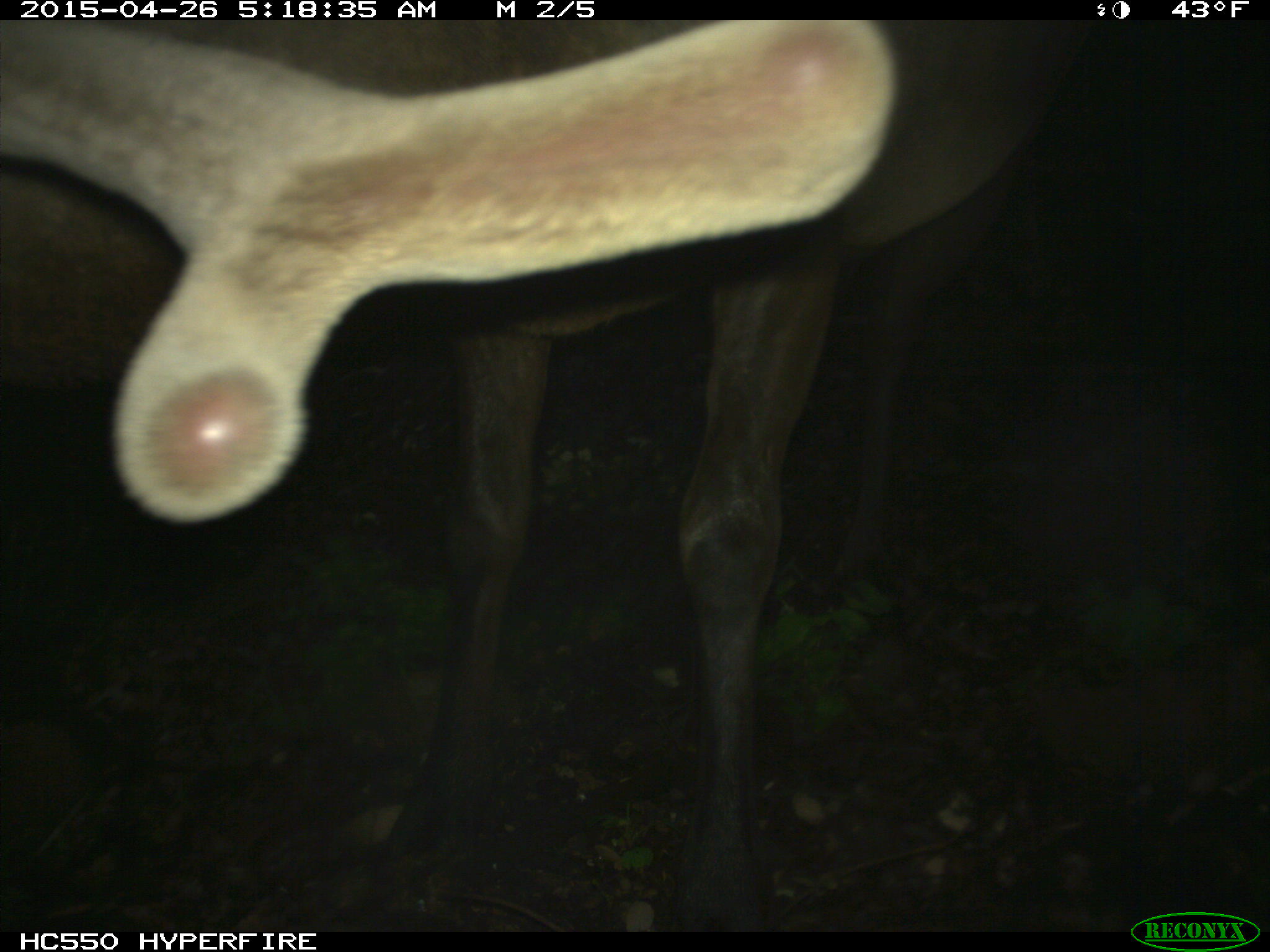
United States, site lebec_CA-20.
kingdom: Animalia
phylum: Chordata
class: Mammalia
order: Artiodactyla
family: Cervidae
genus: Cervus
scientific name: Cervus canadensis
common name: elk